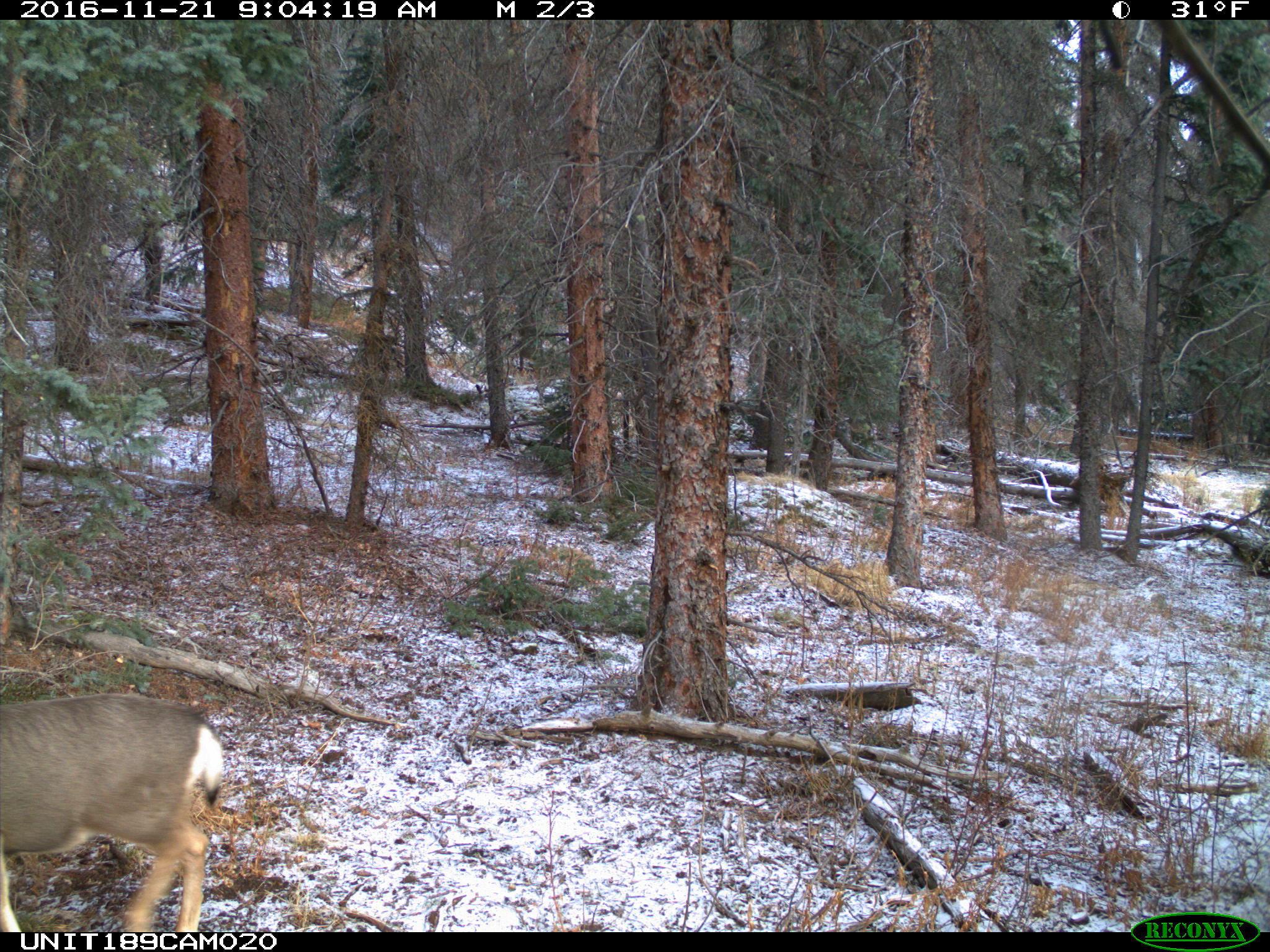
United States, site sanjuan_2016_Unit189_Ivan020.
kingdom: Animalia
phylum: Chordata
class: Mammalia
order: Artiodactyla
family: Cervidae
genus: Odocoileus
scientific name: Odocoileus hemionus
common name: mule deer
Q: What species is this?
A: Odocoileus hemionus (mule deer).